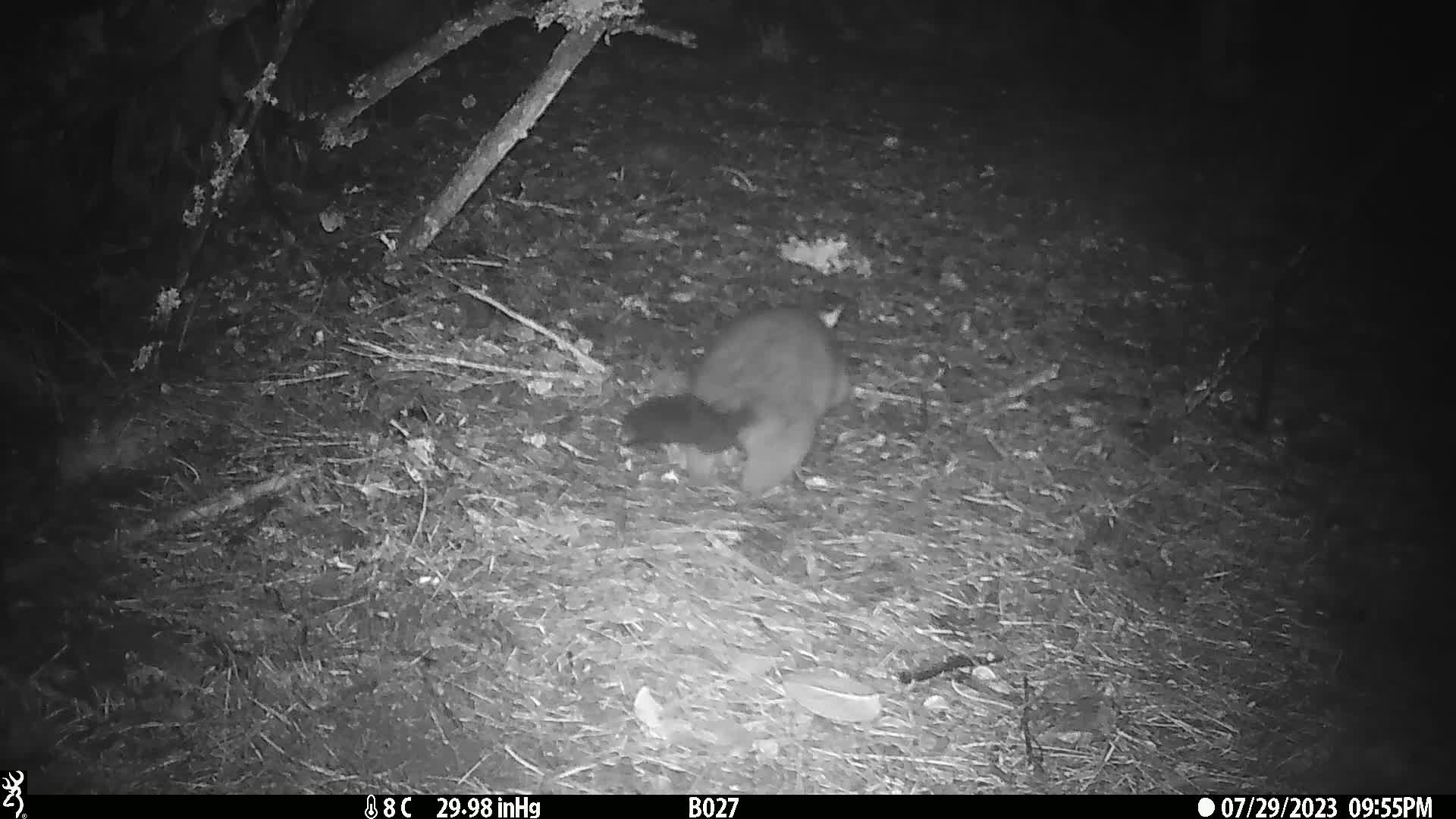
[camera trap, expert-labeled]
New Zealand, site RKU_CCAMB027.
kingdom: Animalia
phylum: Chordata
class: Mammalia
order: Diprotodontia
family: Phalangeridae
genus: Trichosurus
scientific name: Trichosurus vulpecula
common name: common brushtail possum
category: possum